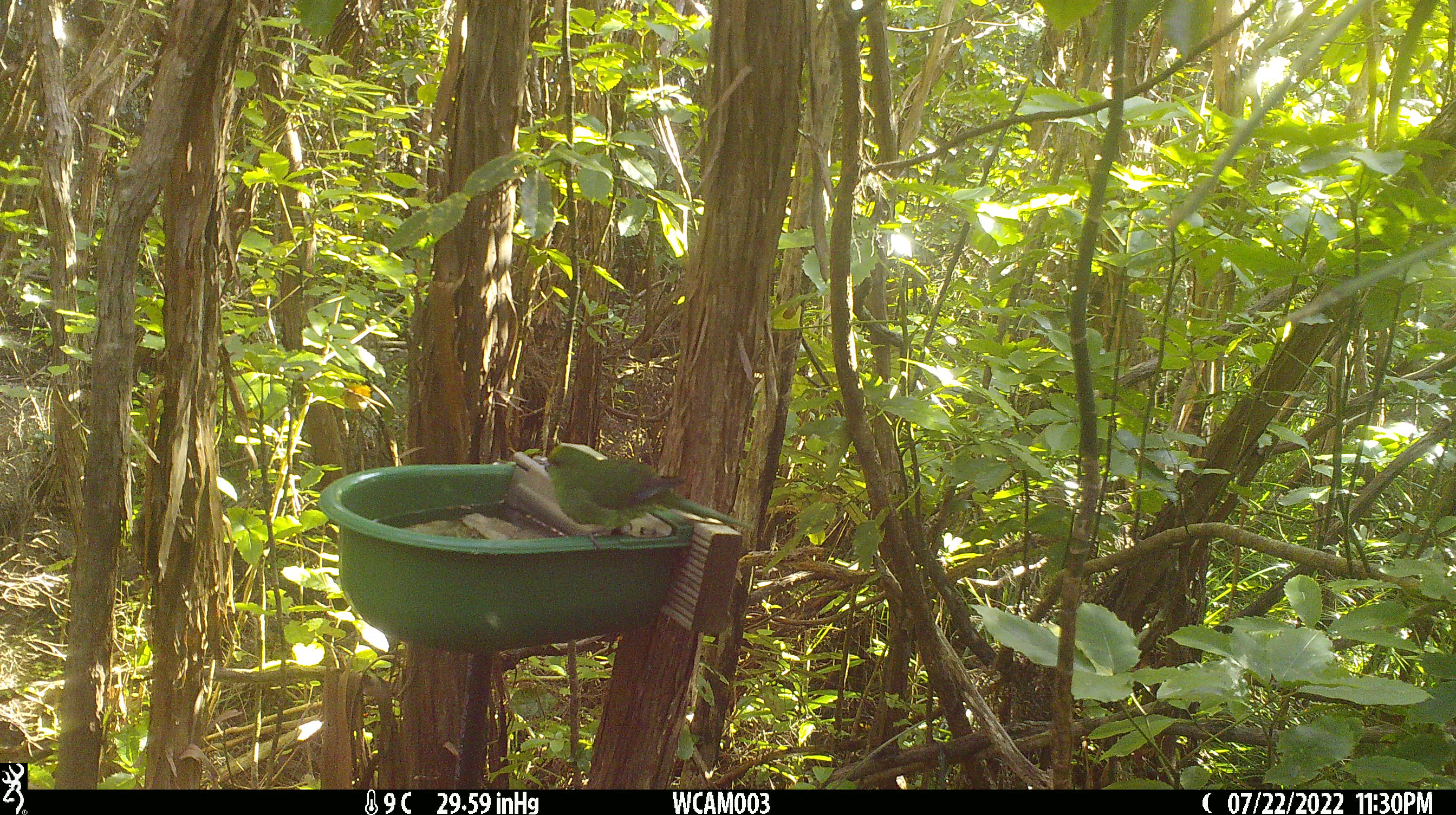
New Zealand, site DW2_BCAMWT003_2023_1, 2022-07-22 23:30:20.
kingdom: Animalia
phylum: Chordata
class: Aves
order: Psittaciformes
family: Psittaculidae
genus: Cyanoramphus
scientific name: Cyanoramphus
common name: parakeet